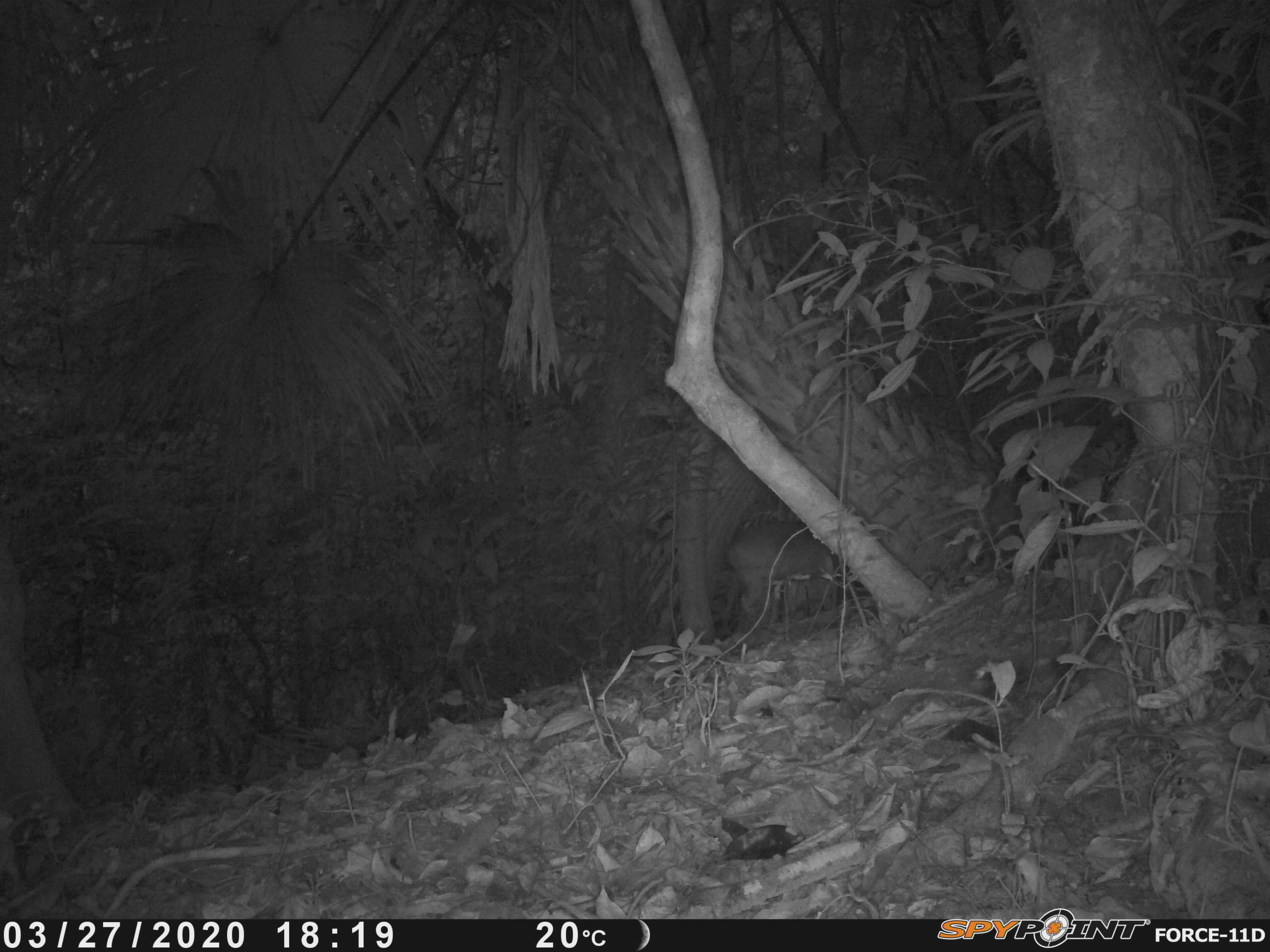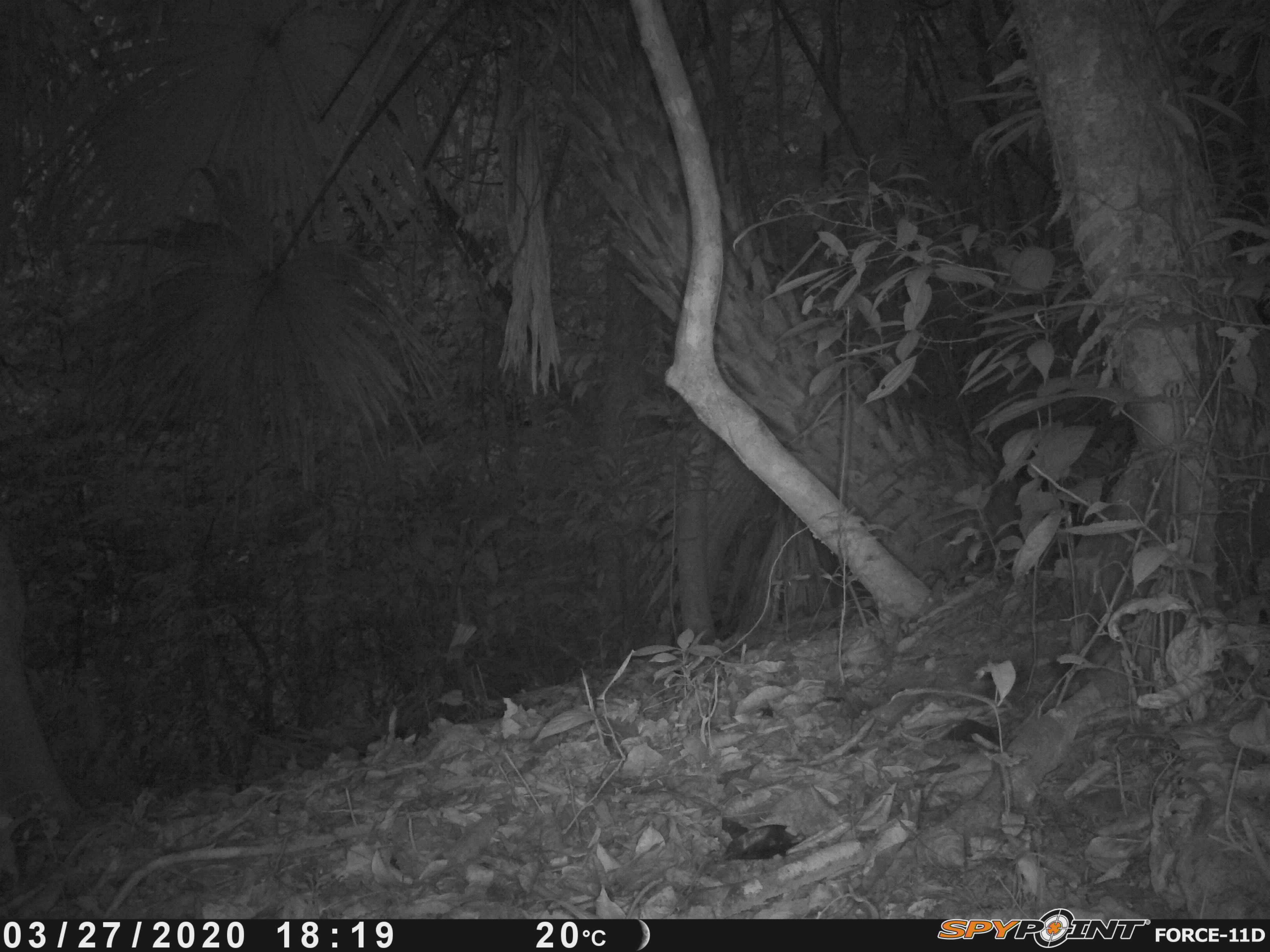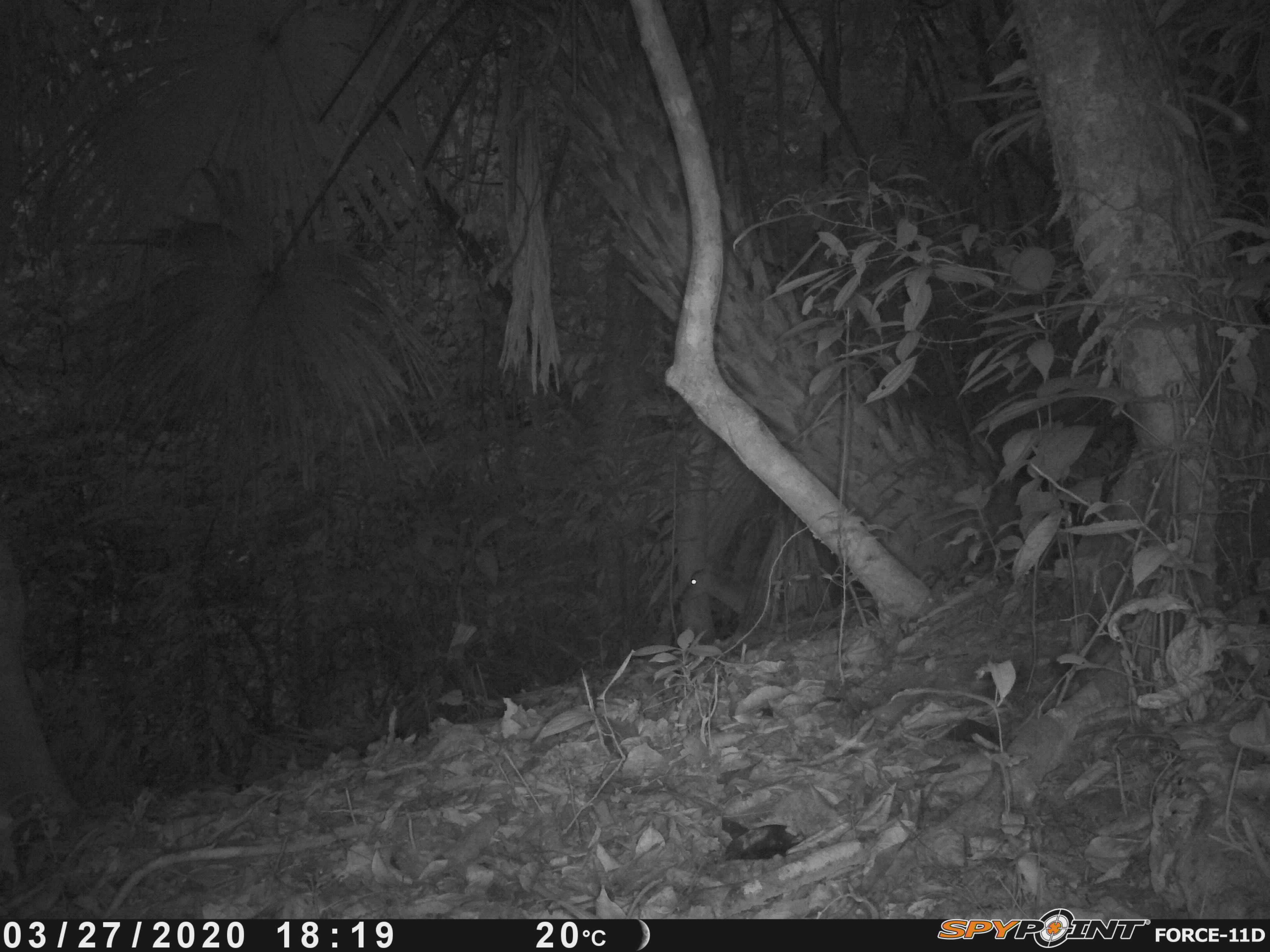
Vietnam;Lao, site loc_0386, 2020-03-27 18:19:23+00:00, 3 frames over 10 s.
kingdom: Animalia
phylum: Chordata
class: Mammalia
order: Artiodactyla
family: Cervidae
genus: Muntiacus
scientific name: Muntiacus vuquangensis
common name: large-antlered muntjac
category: large antlered muntjac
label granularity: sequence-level